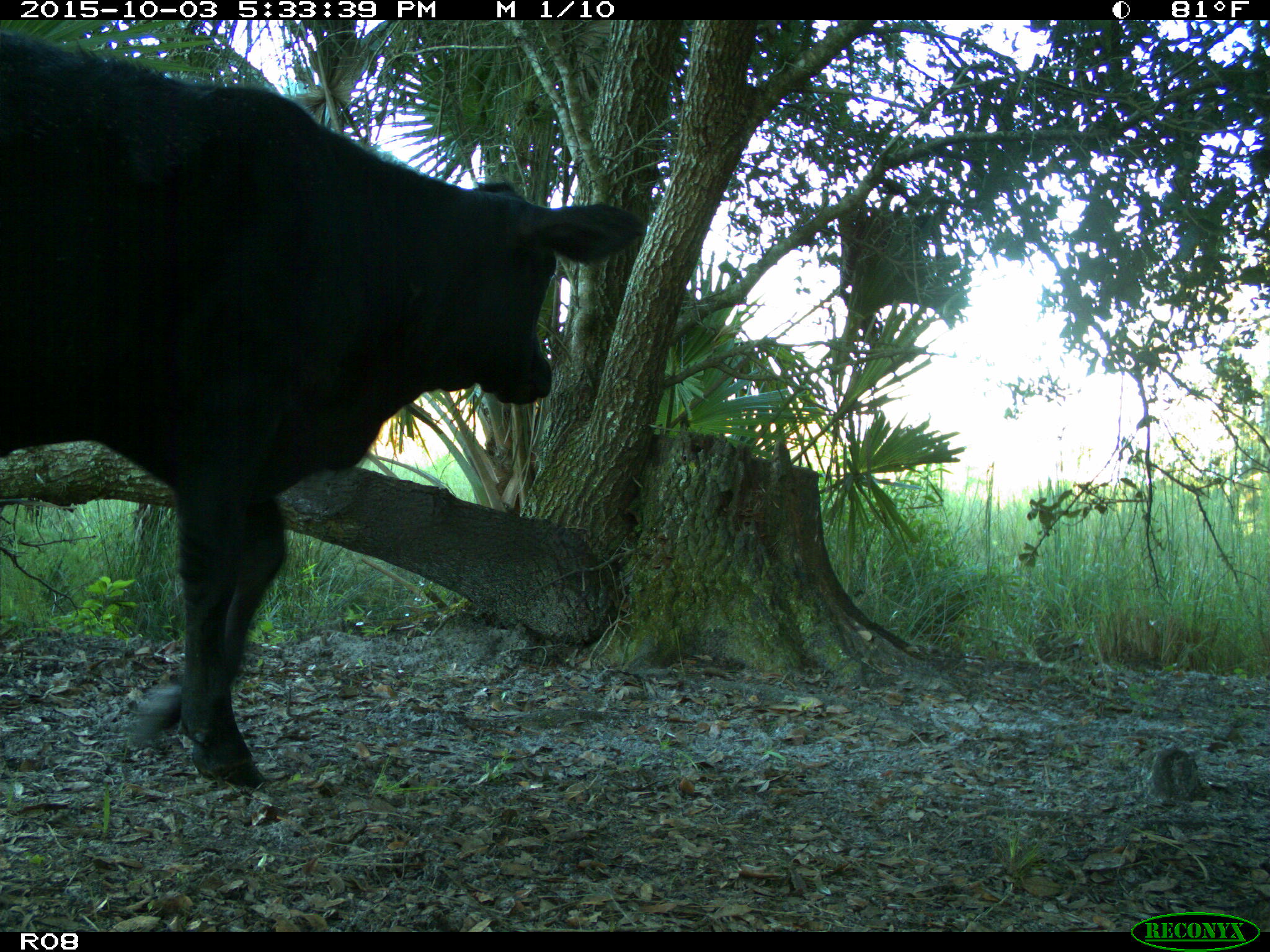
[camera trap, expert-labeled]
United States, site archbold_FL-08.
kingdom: Animalia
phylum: Chordata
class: Mammalia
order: Artiodactyla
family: Bovidae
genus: Bos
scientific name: Bos taurus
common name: domestic cow